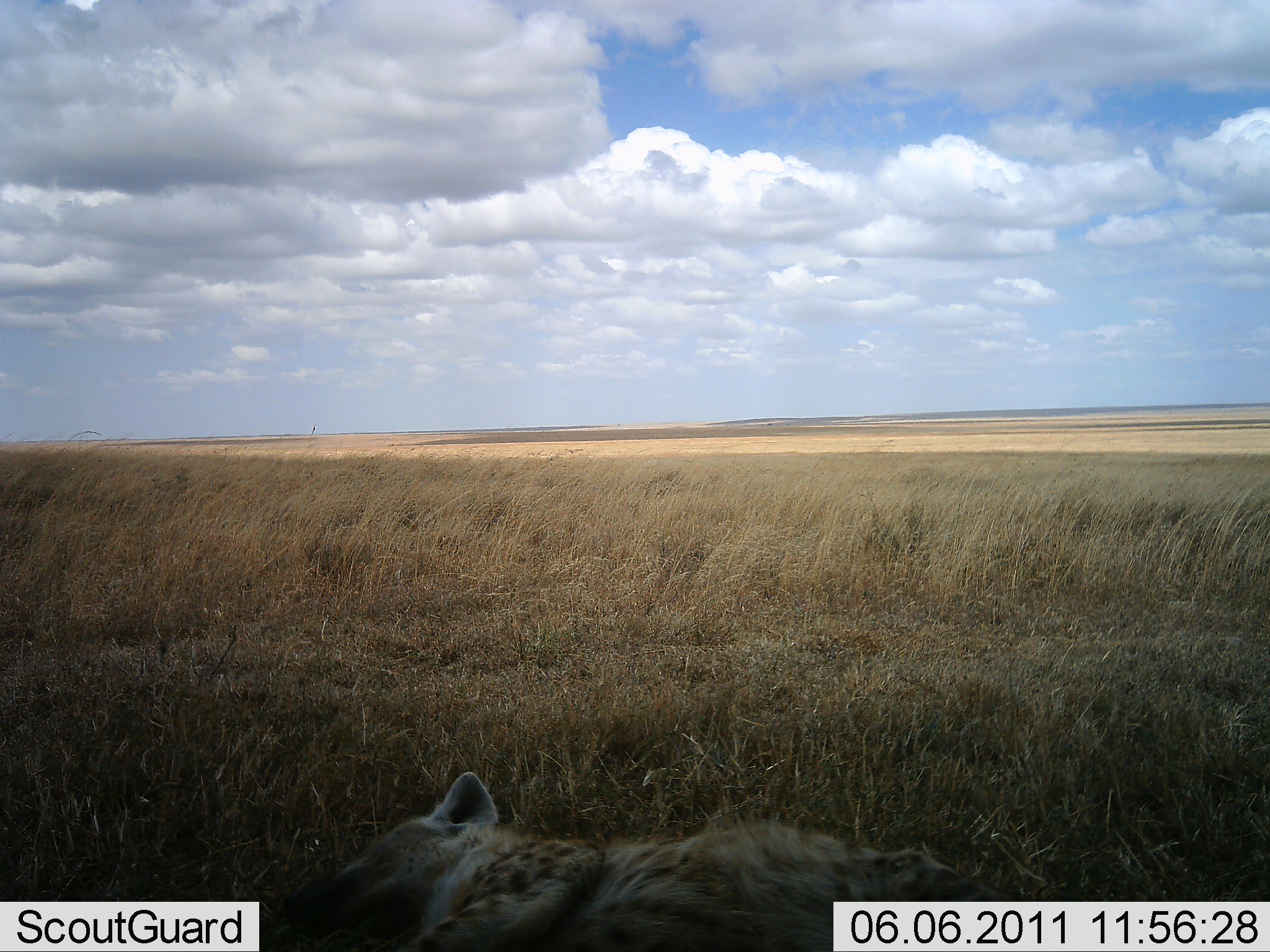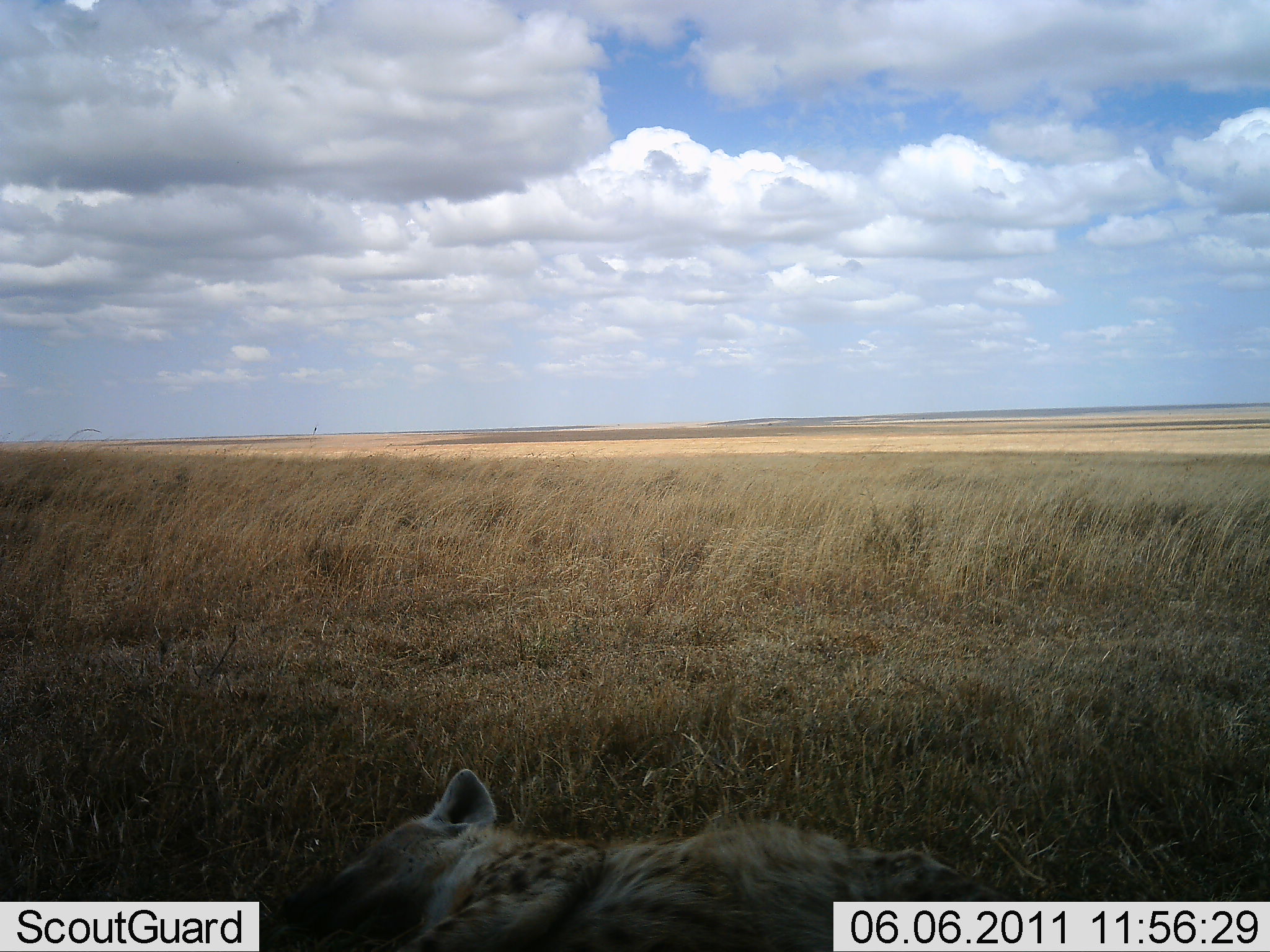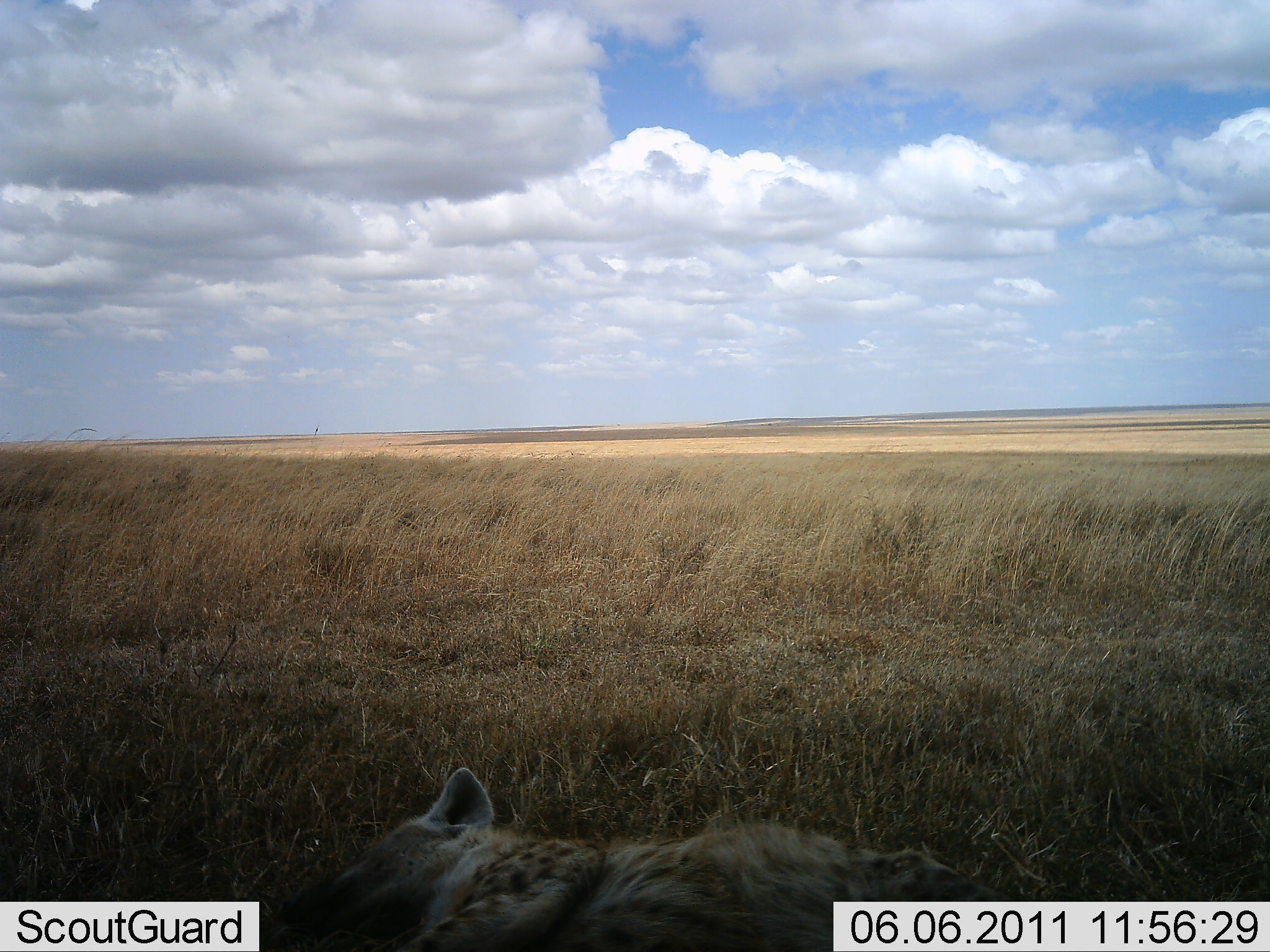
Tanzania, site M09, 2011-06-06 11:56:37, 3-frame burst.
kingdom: Animalia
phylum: Chordata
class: Mammalia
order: Carnivora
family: Hyaenidae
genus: Crocuta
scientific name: Crocuta crocuta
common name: spotted hyena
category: hyenaspotted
Hyenaspotted (spotted hyena) (Crocuta crocuta), count 1. Behavior (volunteer vote fractions): standing 0%, resting 100%, moving 0%, interacting 0%. Young present (vote fraction): 0%. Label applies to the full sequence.